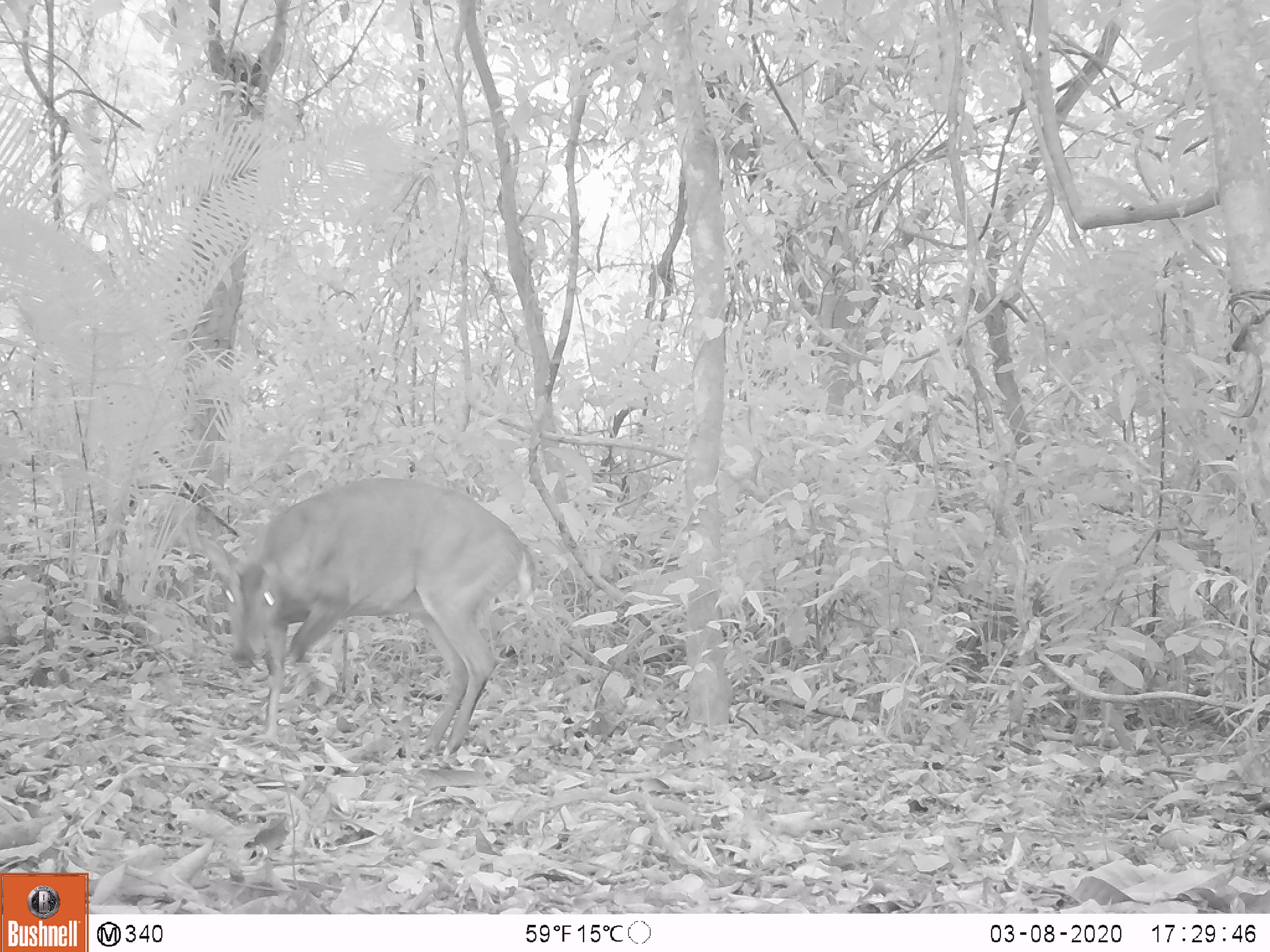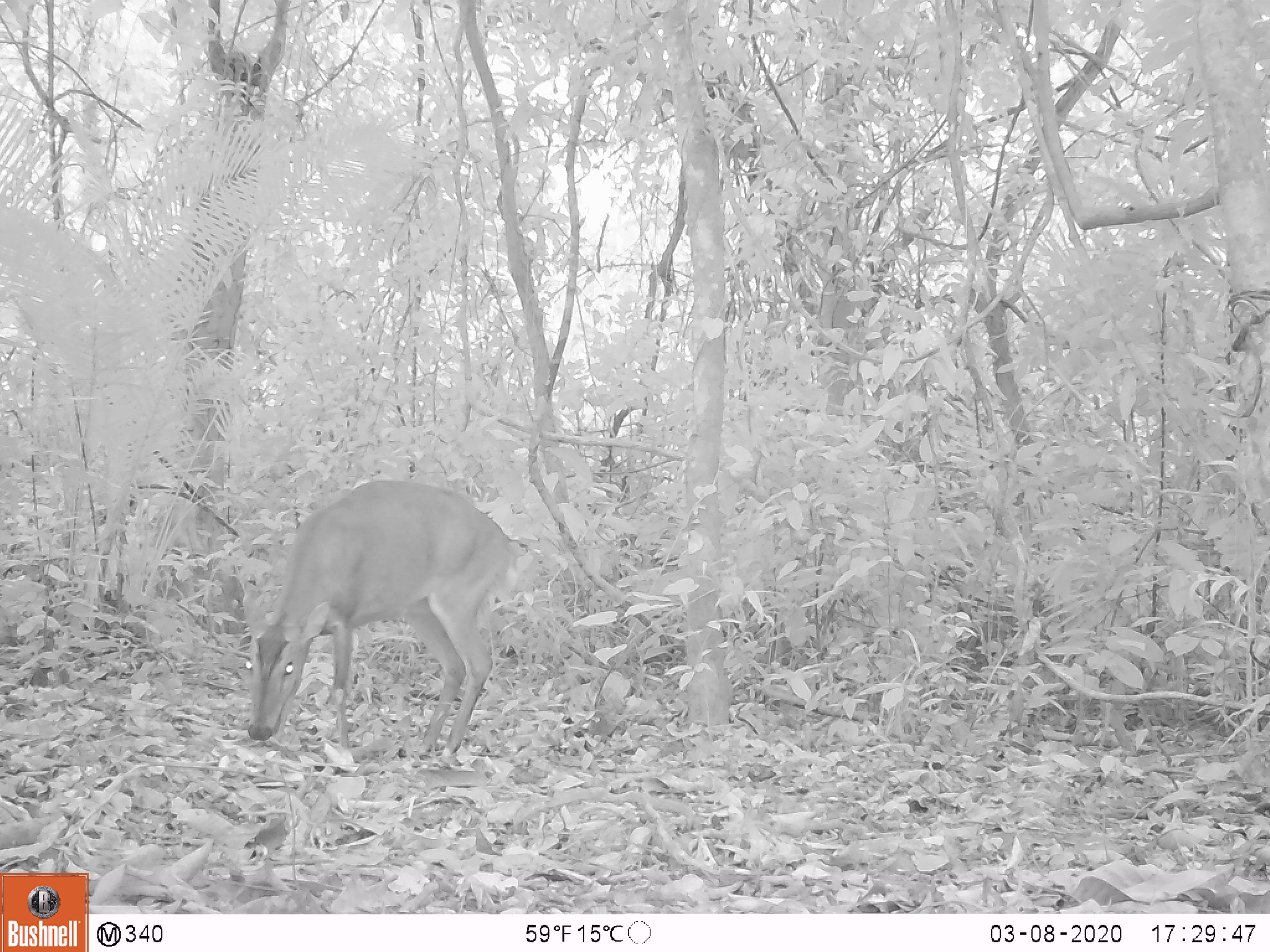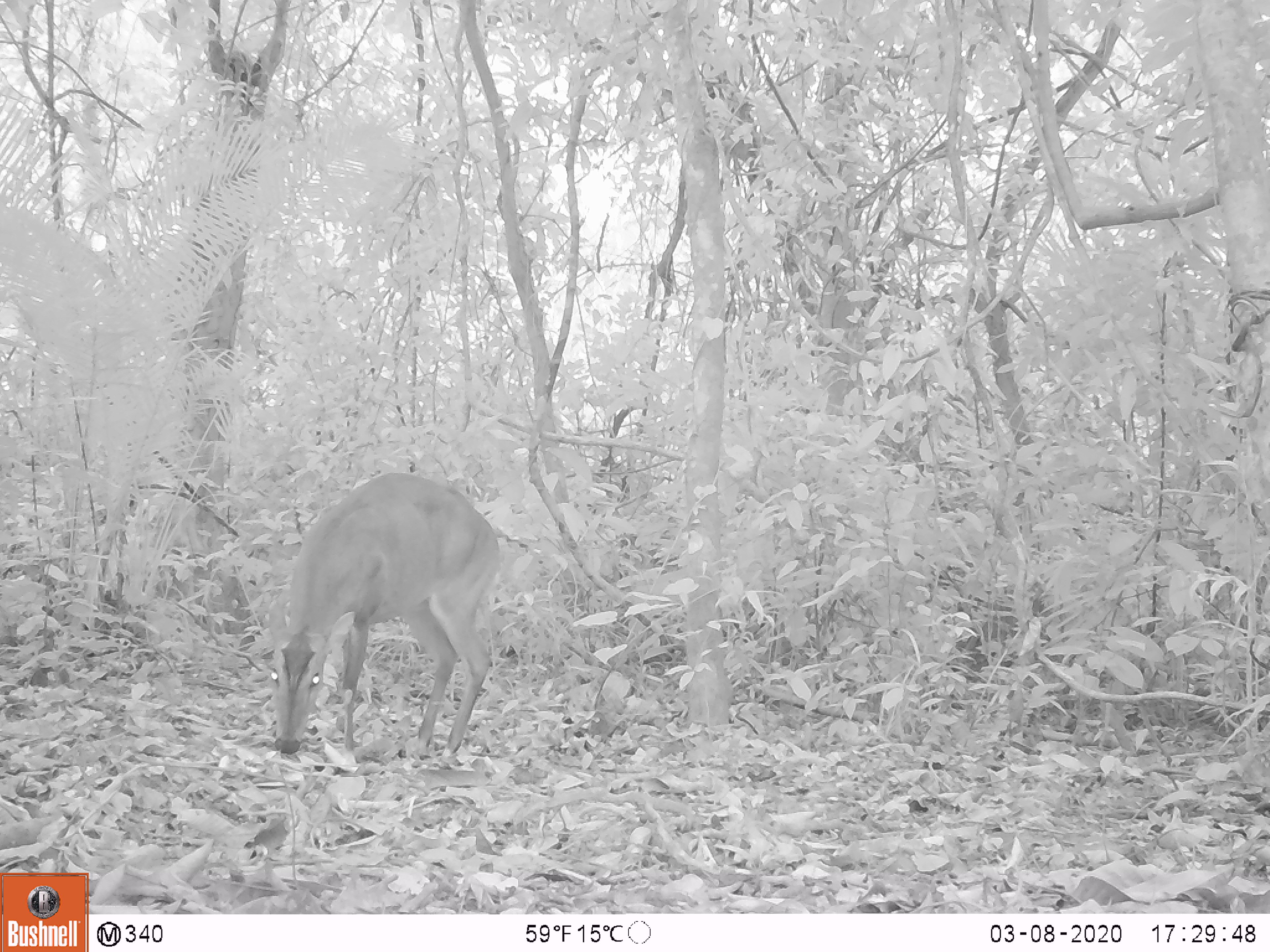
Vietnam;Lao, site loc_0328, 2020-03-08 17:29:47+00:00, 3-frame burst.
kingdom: Animalia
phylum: Chordata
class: Mammalia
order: Artiodactyla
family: Cervidae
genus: Muntiacus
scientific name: Muntiacus vuquangensis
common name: large-antlered muntjac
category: large antlered muntjac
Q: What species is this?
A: Large antlered muntjac (large-antlered muntjac) (Muntiacus vuquangensis).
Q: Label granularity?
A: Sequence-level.